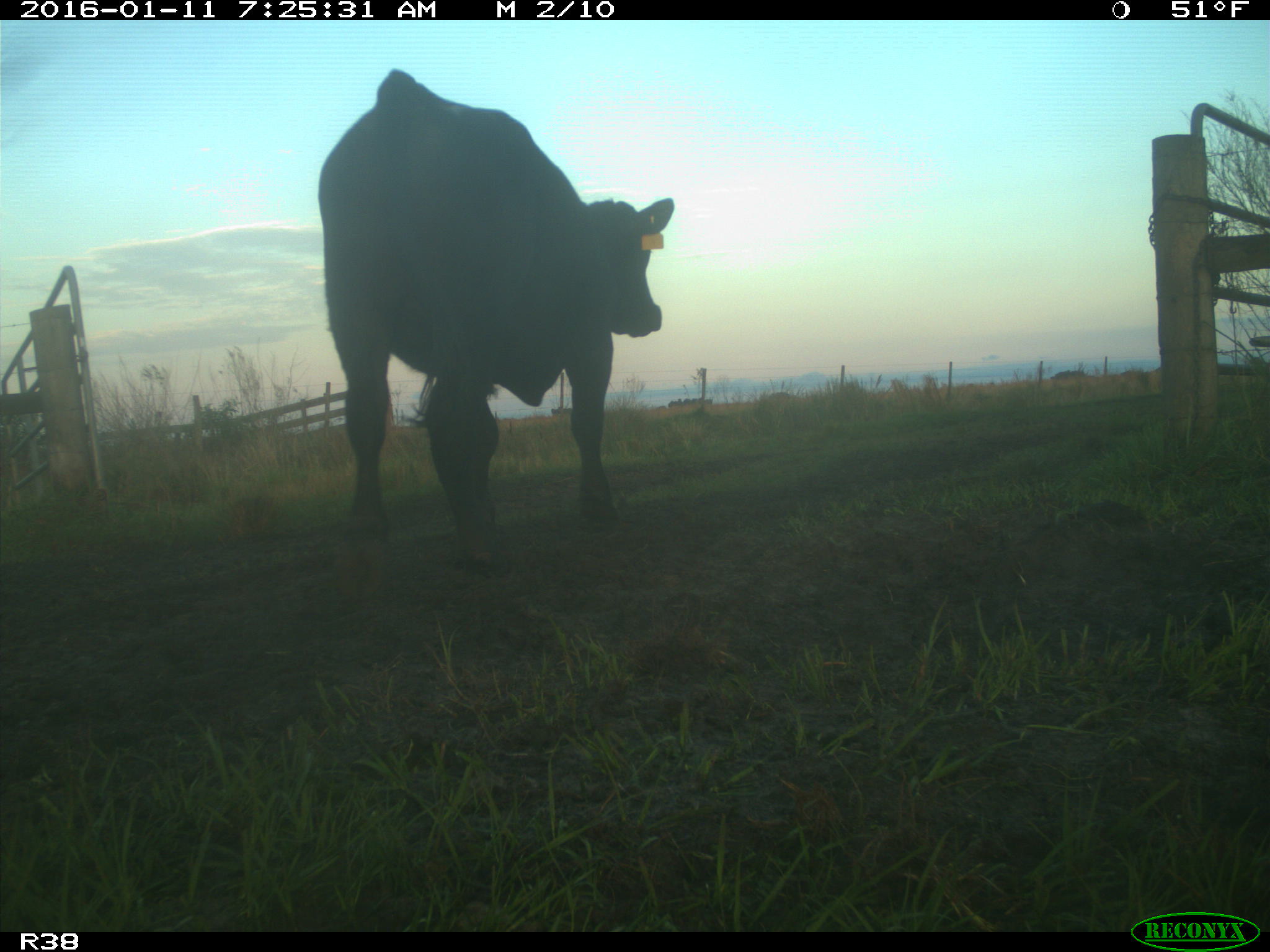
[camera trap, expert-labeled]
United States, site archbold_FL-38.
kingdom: Animalia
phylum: Chordata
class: Mammalia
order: Artiodactyla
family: Bovidae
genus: Bos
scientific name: Bos taurus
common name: domestic cow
Bos taurus (domestic cow).